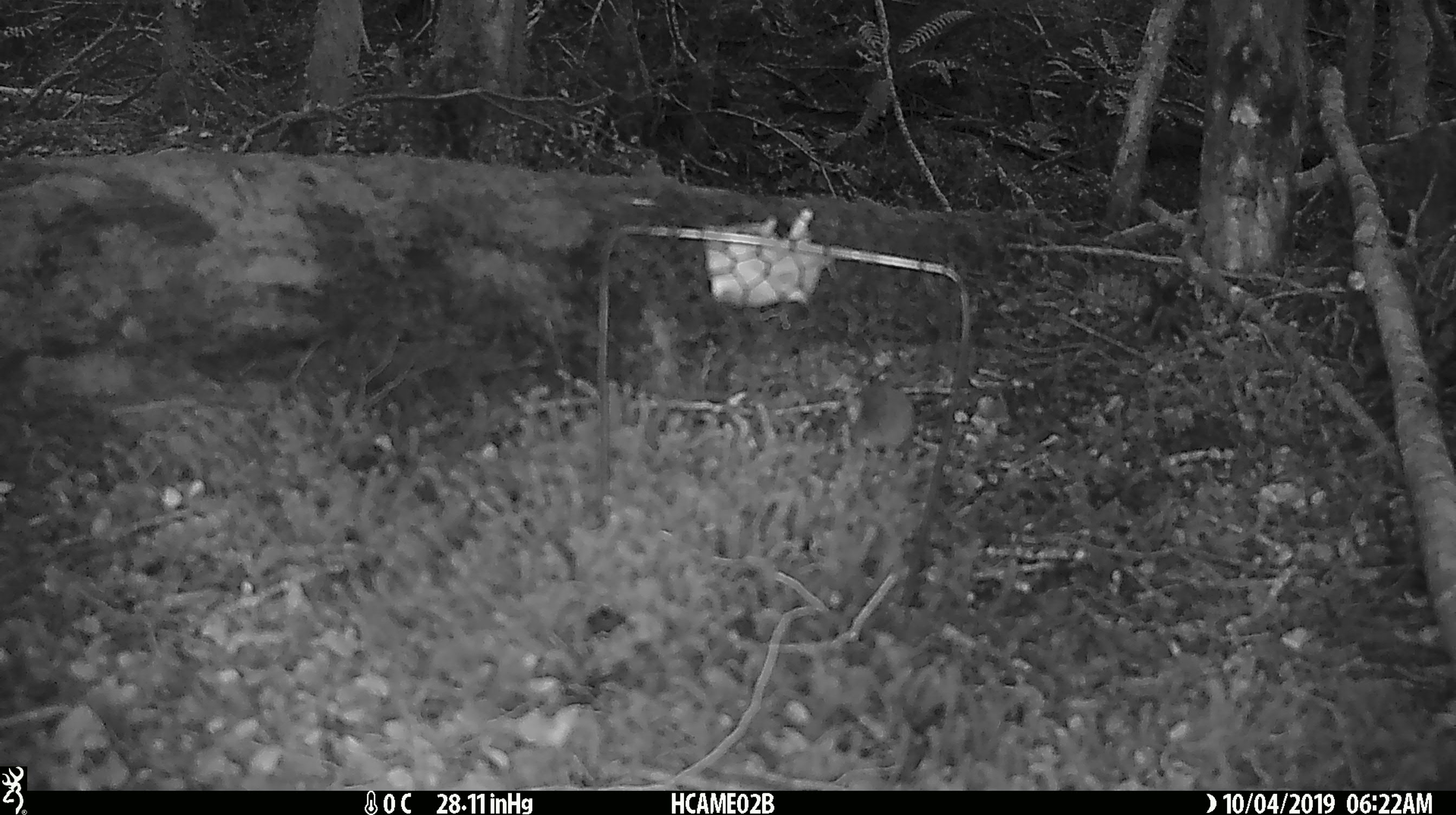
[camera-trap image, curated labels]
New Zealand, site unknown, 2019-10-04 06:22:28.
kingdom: Animalia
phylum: Chordata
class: Mammalia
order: Rodentia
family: Muridae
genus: Mus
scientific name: Mus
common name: mouse